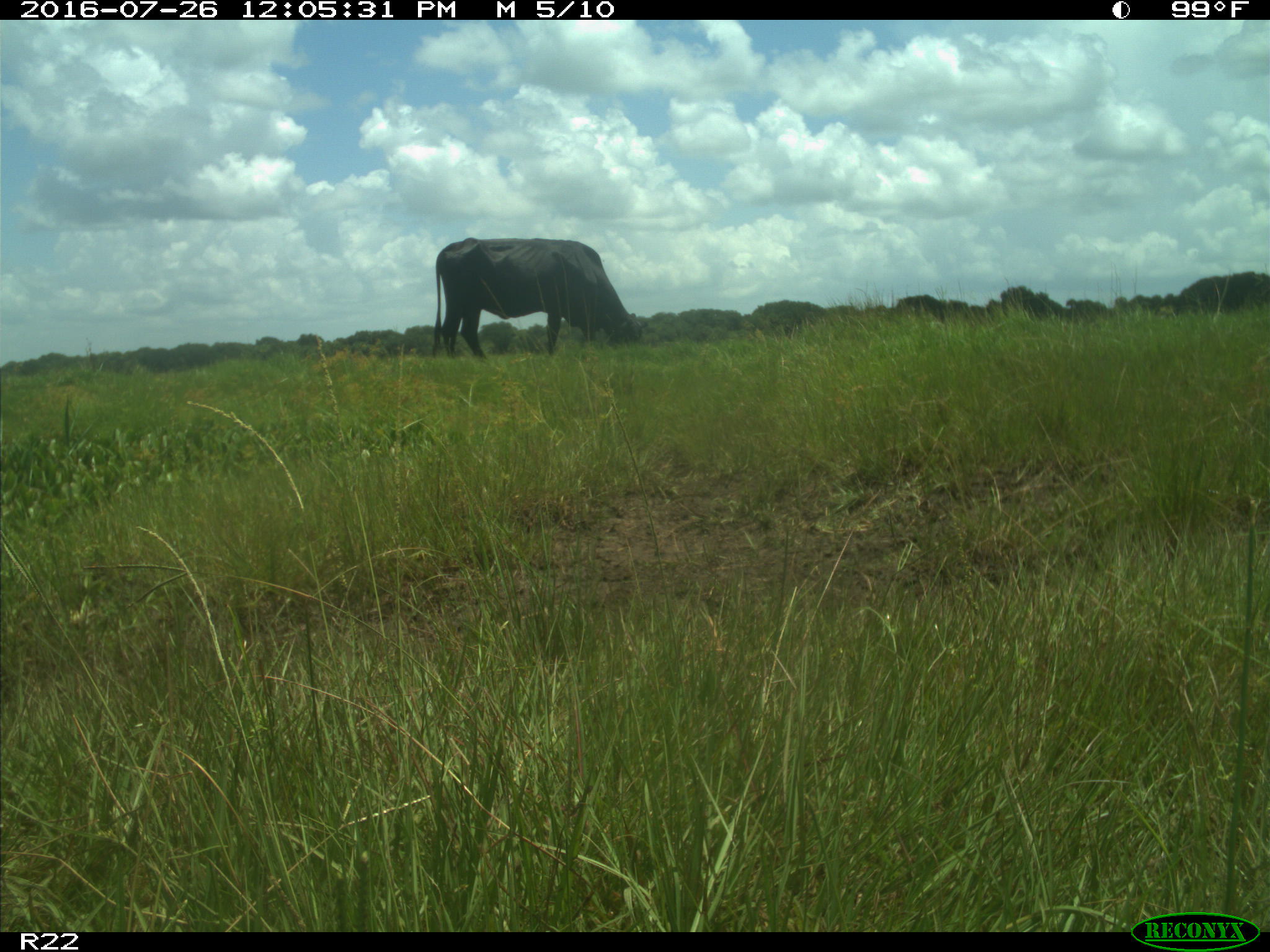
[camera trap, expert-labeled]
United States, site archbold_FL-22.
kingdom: Animalia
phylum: Chordata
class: Mammalia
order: Artiodactyla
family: Bovidae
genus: Bos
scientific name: Bos taurus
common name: domestic cow